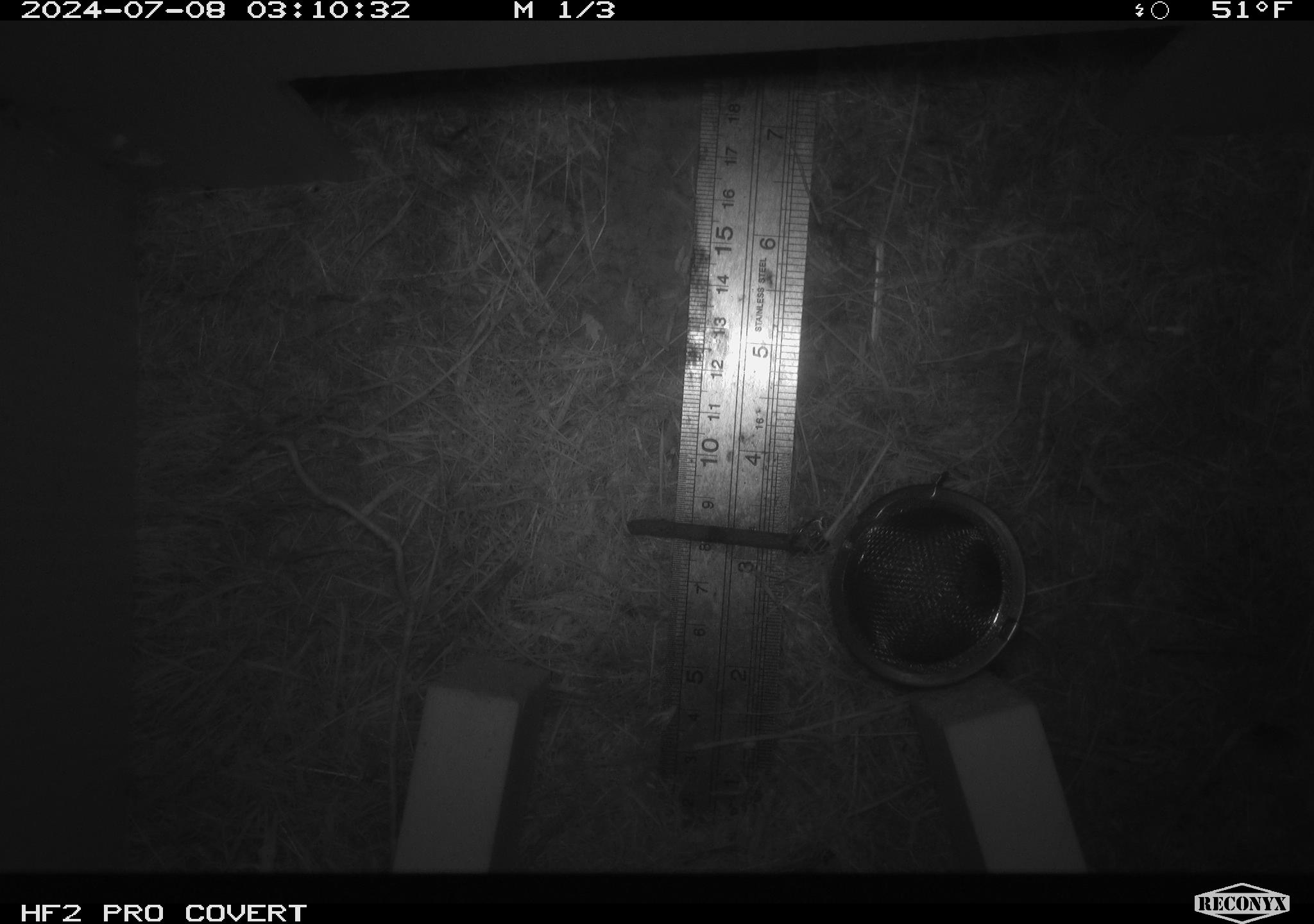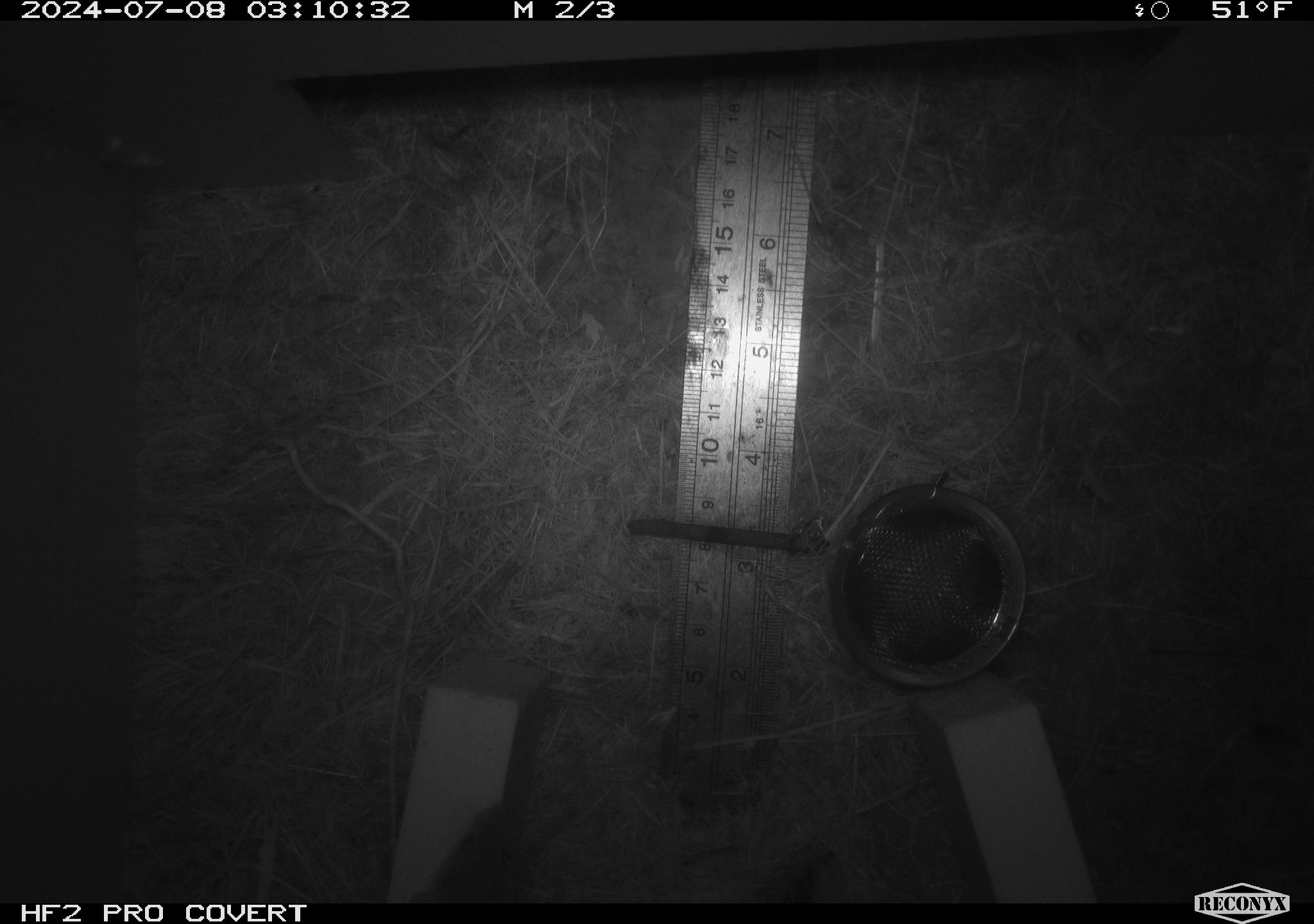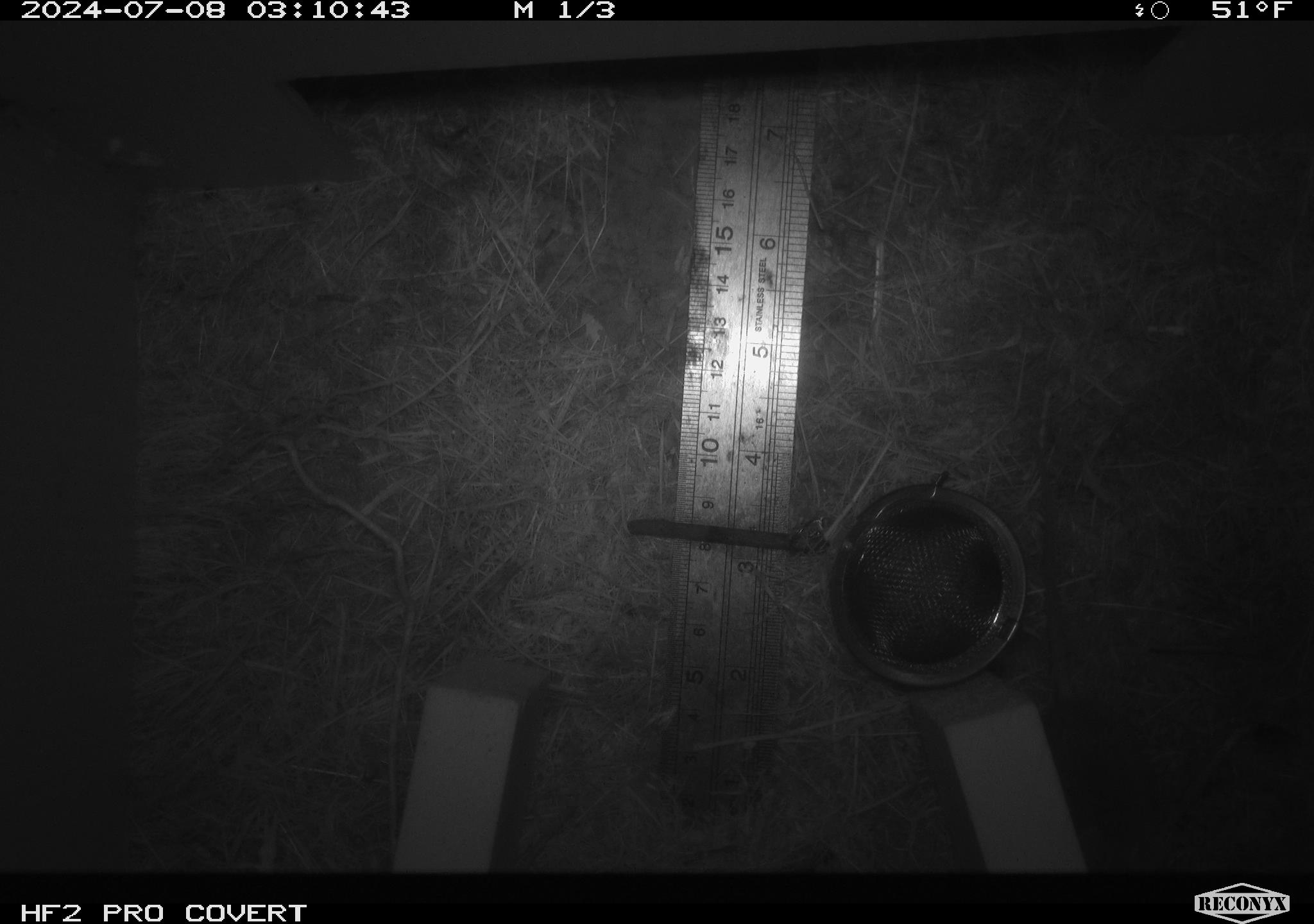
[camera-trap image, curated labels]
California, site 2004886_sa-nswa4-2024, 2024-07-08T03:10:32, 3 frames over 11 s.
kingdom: Animalia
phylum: Chordata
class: Mammalia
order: Rodentia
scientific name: Rodentia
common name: mouse species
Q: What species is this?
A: Mouse species (Rodentia).